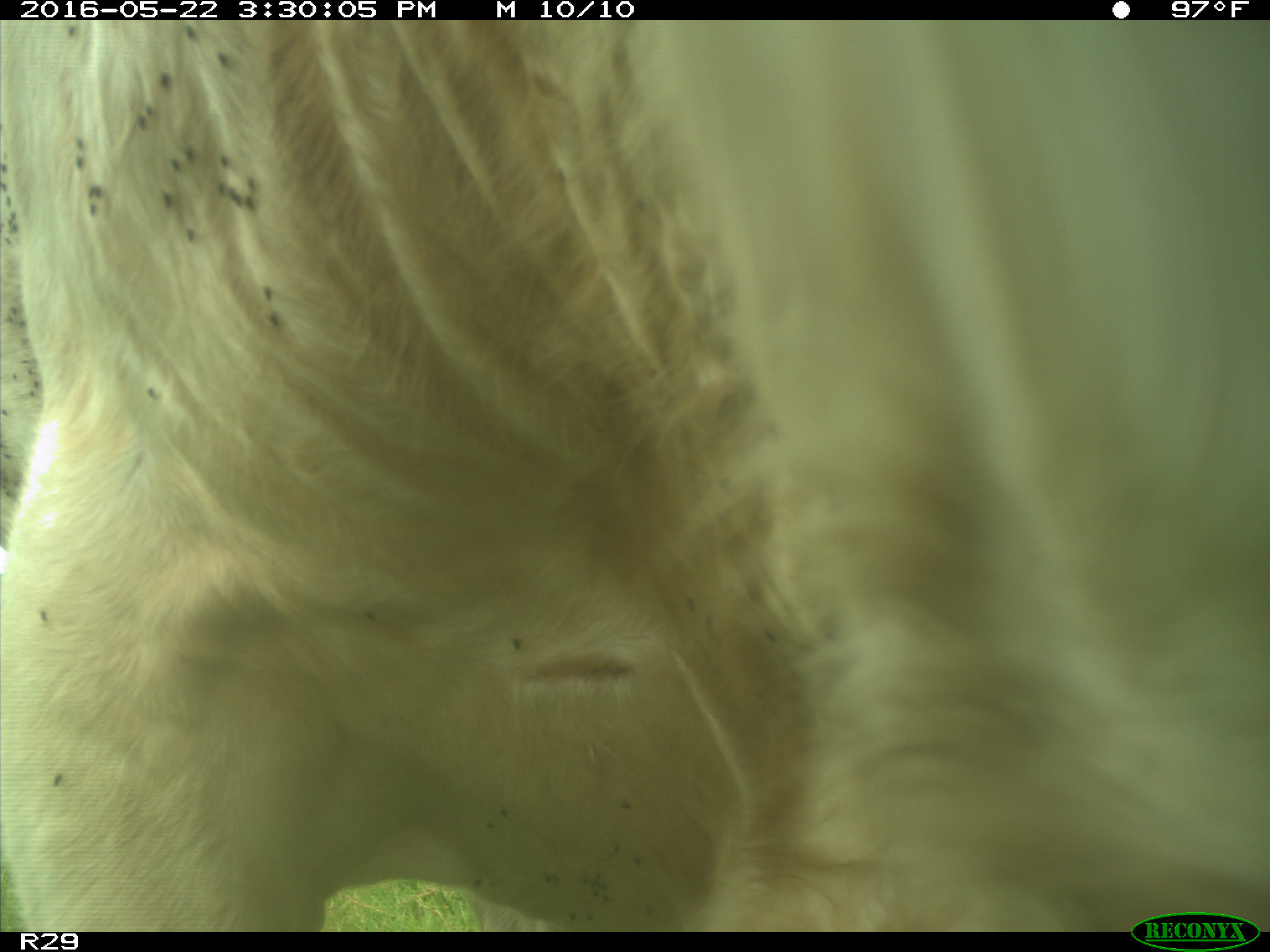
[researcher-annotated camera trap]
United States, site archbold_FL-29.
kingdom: Animalia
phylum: Chordata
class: Mammalia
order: Artiodactyla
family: Bovidae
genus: Bos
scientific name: Bos taurus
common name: domestic cow